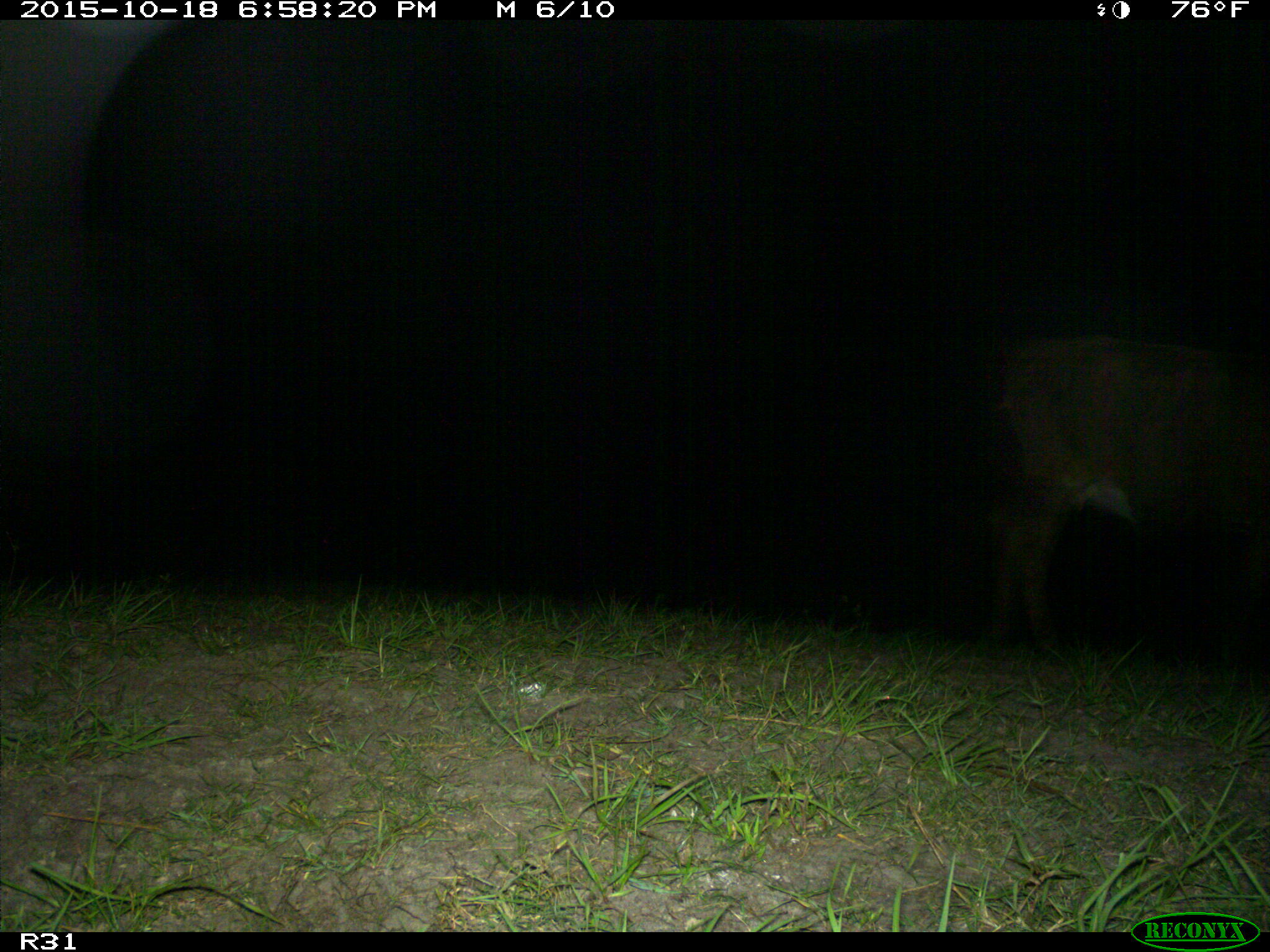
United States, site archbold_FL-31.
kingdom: Animalia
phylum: Chordata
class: Mammalia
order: Artiodactyla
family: Bovidae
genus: Bos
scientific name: Bos taurus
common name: domestic cow